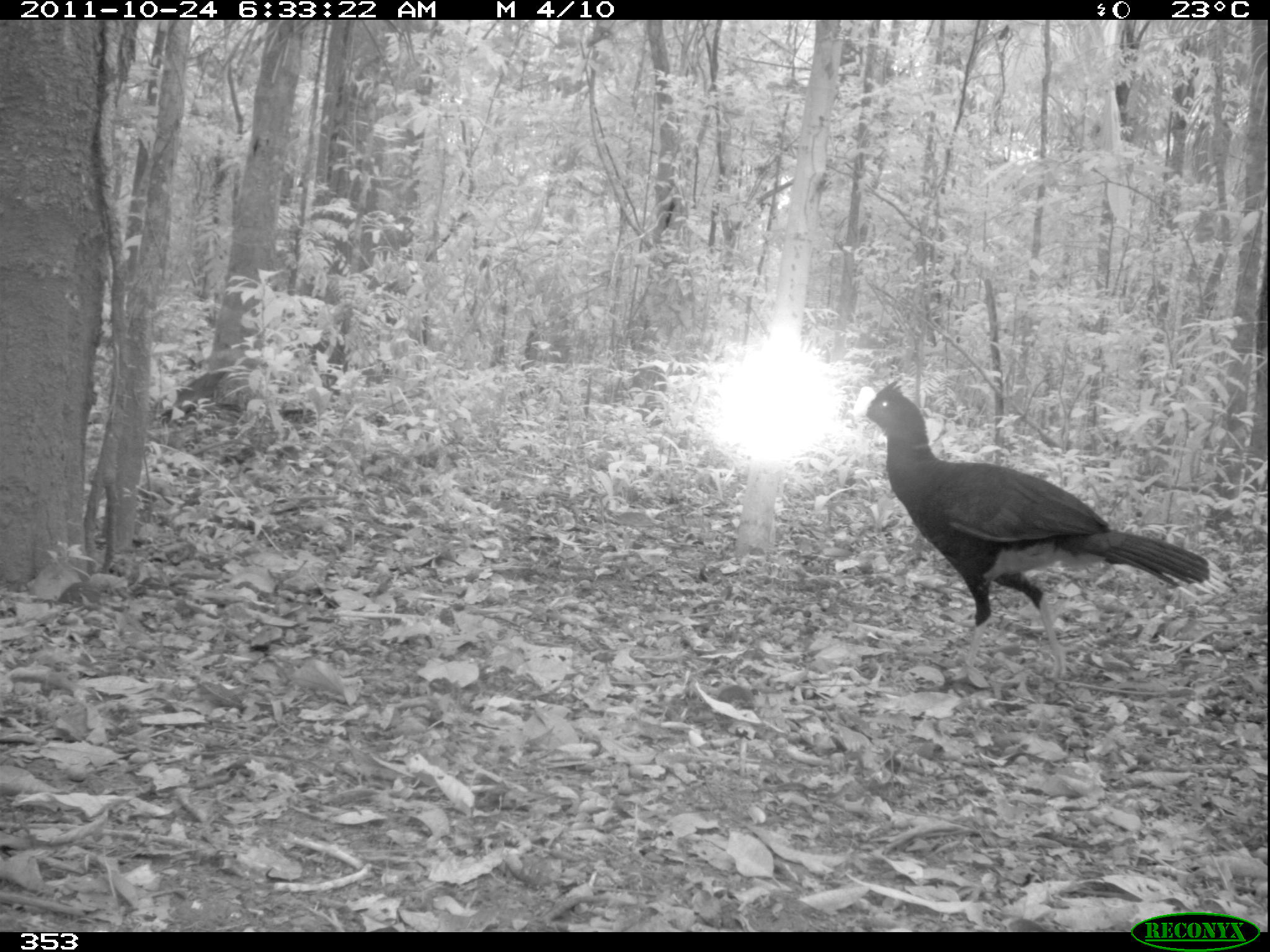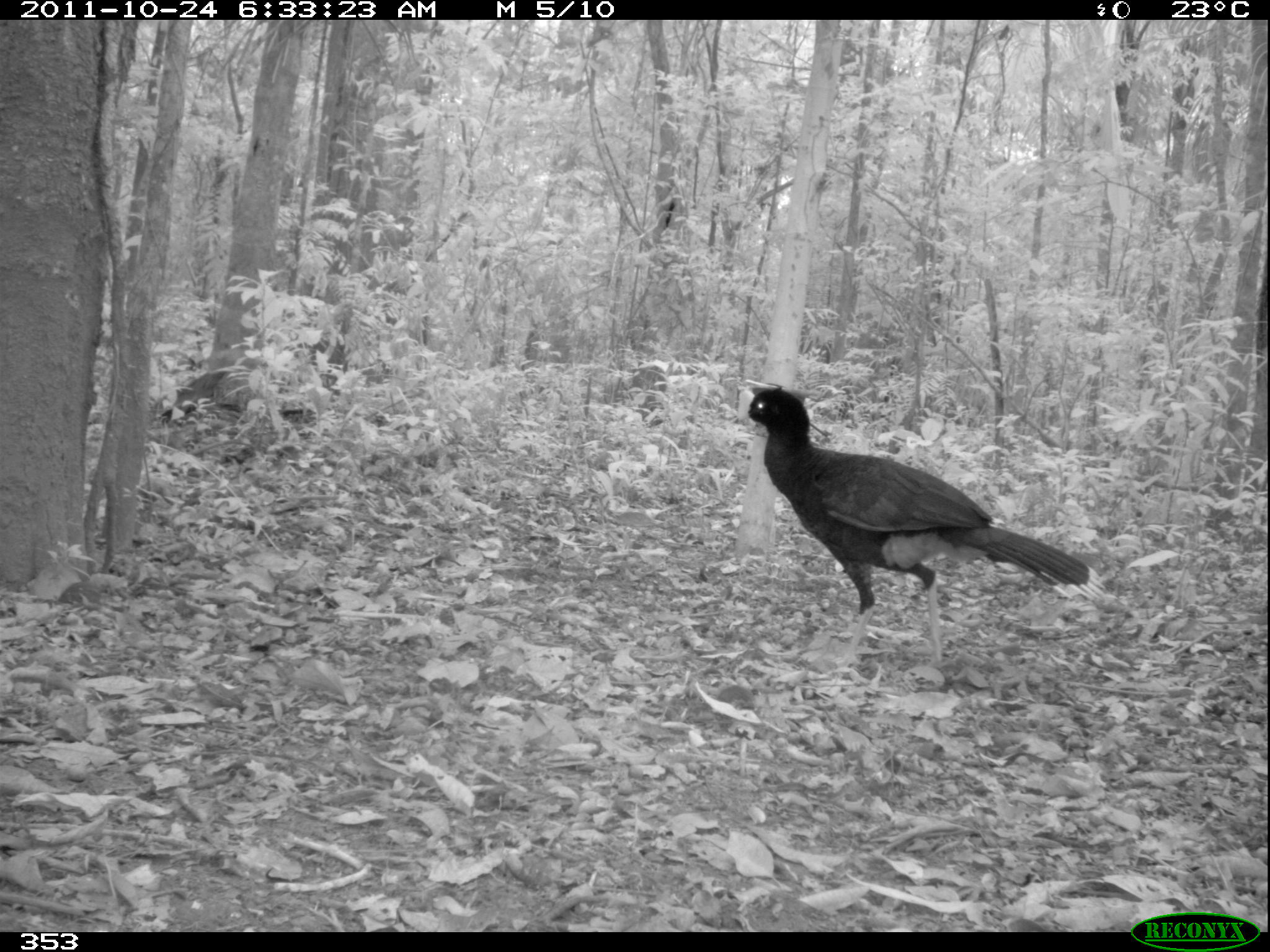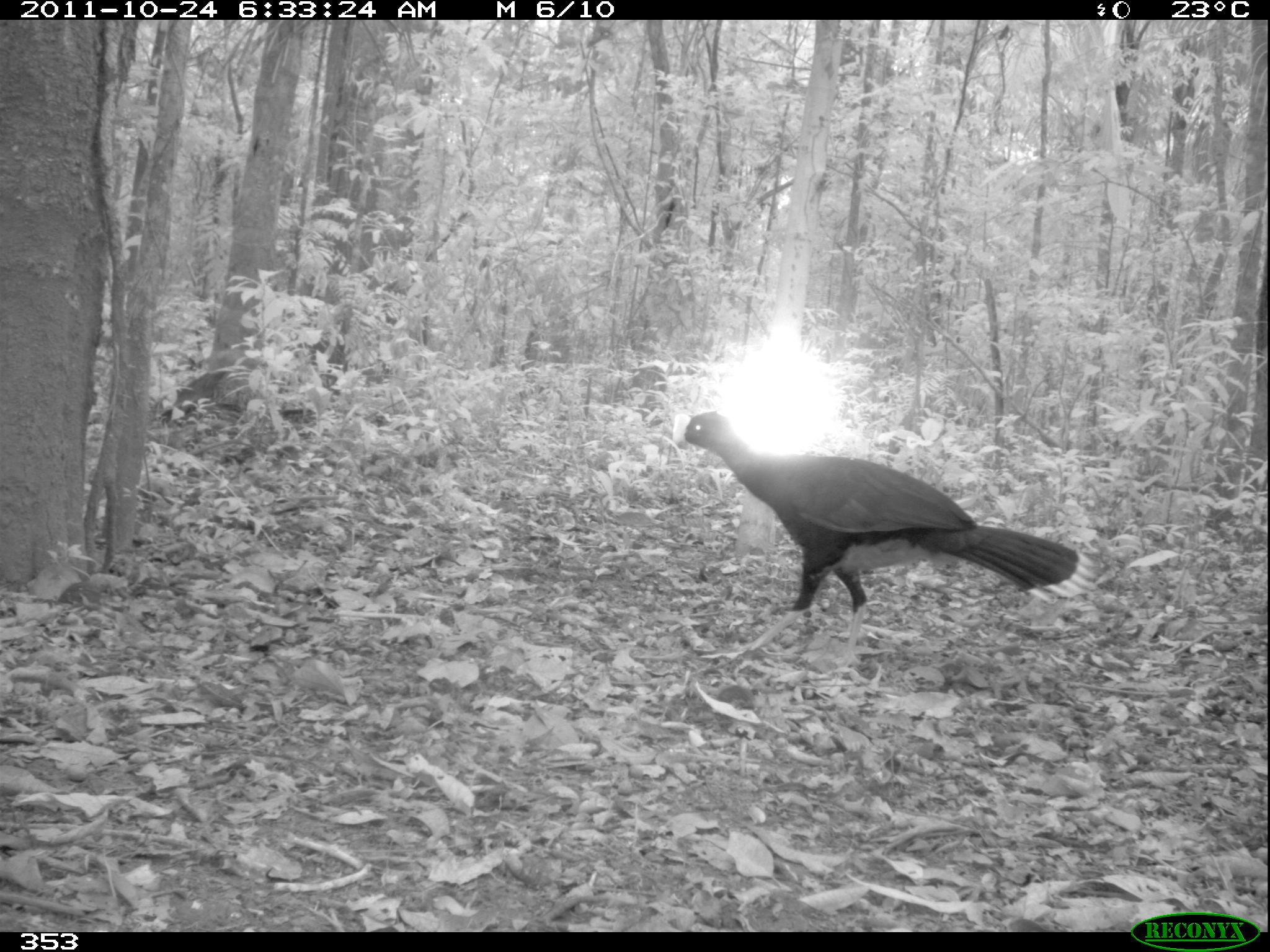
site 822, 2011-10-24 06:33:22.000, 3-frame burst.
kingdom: Animalia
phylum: Chordata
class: Aves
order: Galliformes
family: Cracidae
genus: Mitu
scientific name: Mitu tuberosum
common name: razor-billed curassow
Mitu tuberosum (razor-billed curassow).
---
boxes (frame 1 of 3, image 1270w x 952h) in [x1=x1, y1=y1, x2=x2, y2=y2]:
mitu tuberosum: [x1=851, y1=380, x2=1231, y2=686]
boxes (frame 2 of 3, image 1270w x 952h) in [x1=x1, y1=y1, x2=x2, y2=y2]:
mitu tuberosum: [x1=731, y1=387, x2=1104, y2=674]